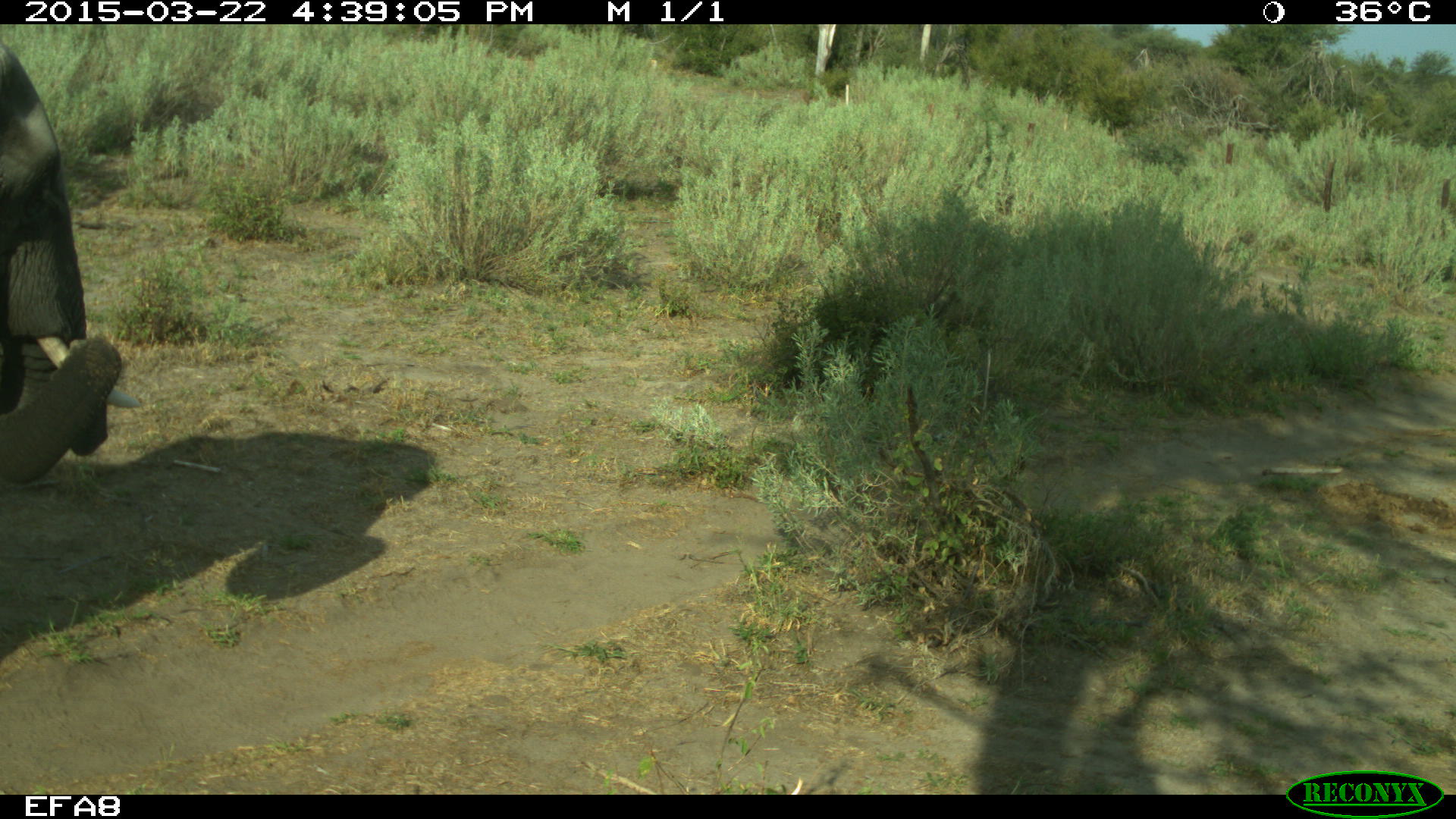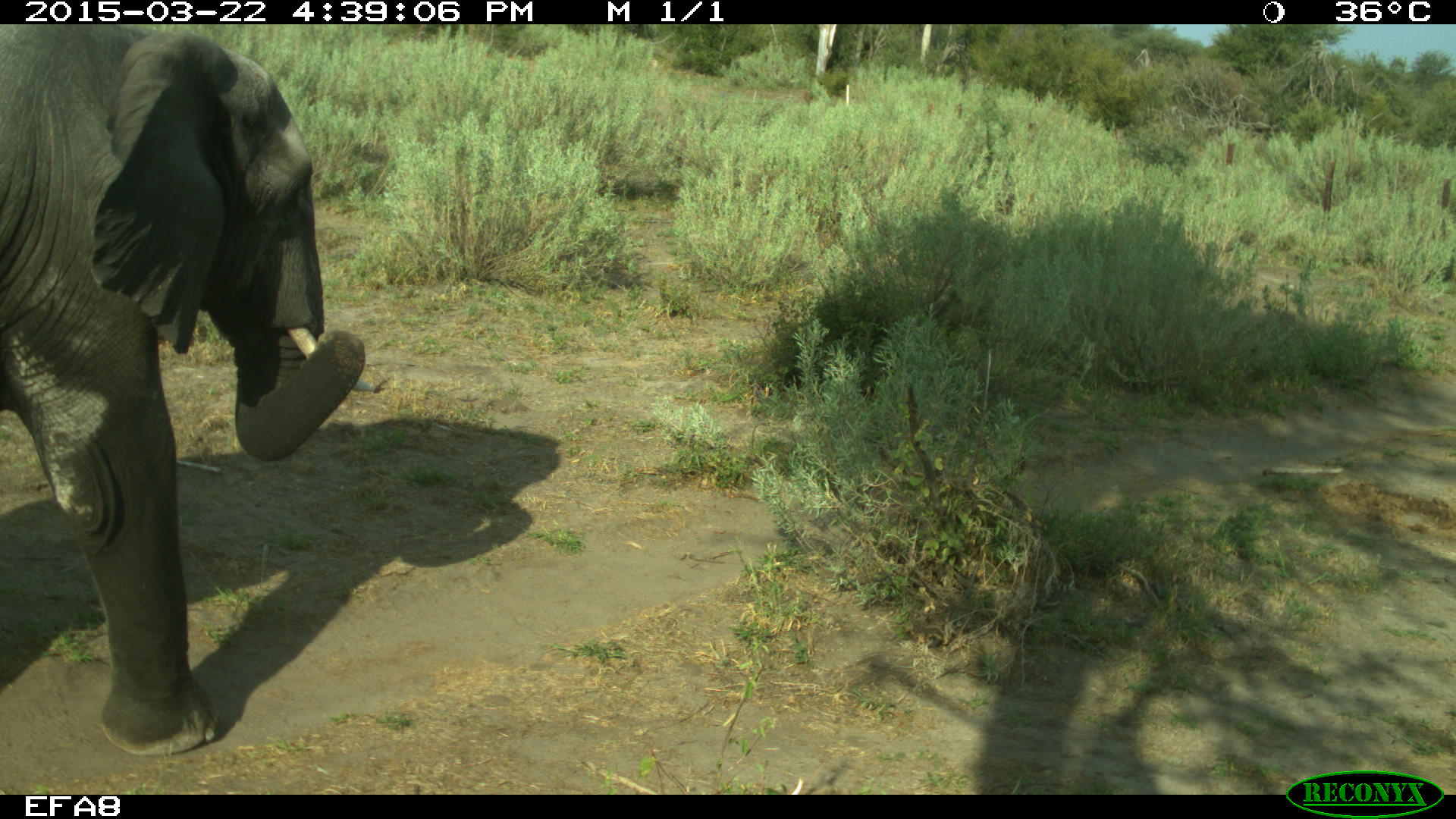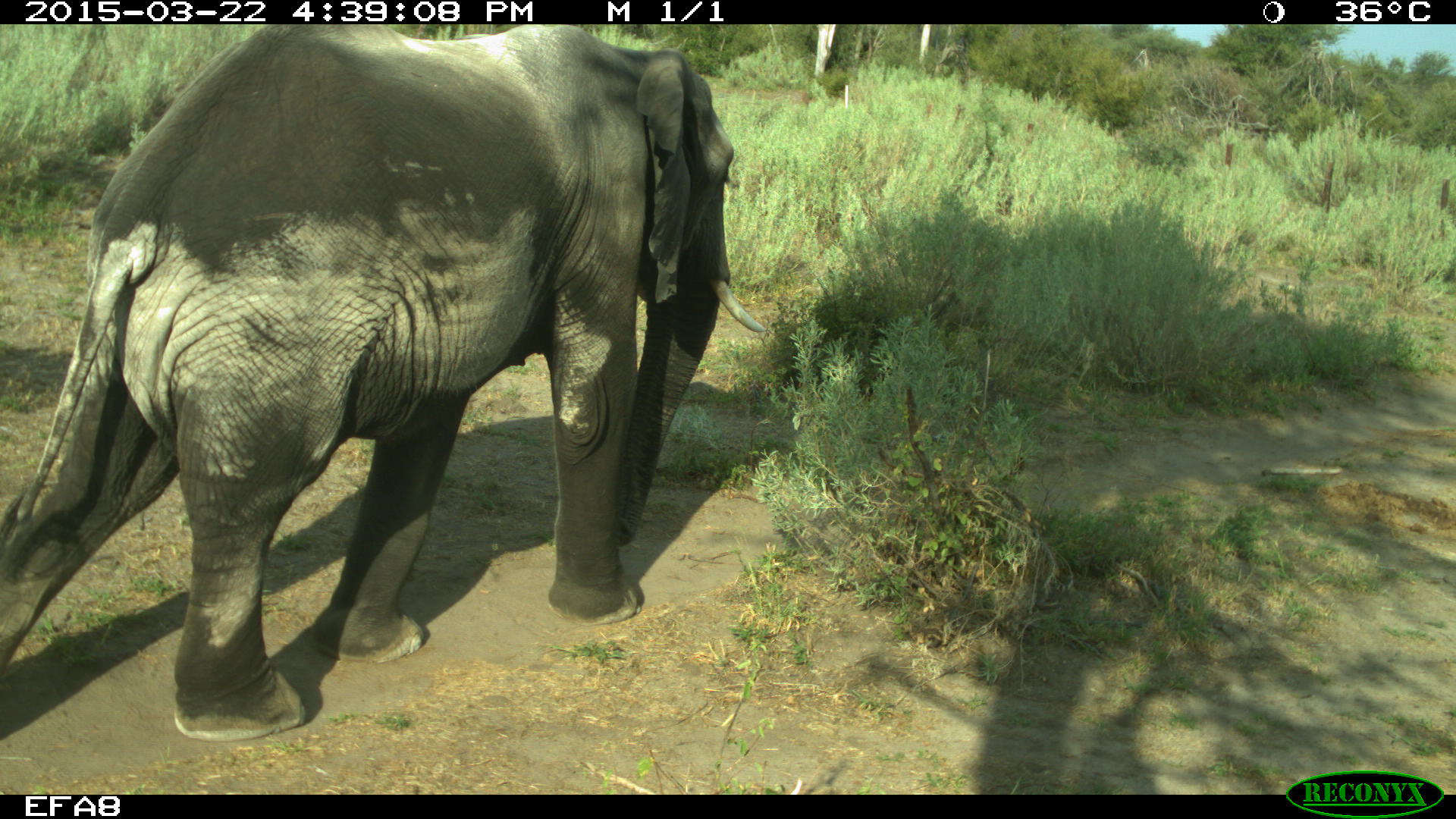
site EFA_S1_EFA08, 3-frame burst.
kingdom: Animalia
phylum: Chordata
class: Mammalia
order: Proboscidea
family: Elephantidae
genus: Loxodonta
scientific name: Loxodonta africana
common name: african bush elephant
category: elephant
Elephant (african bush elephant) (Loxodonta africana), count 1. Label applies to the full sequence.